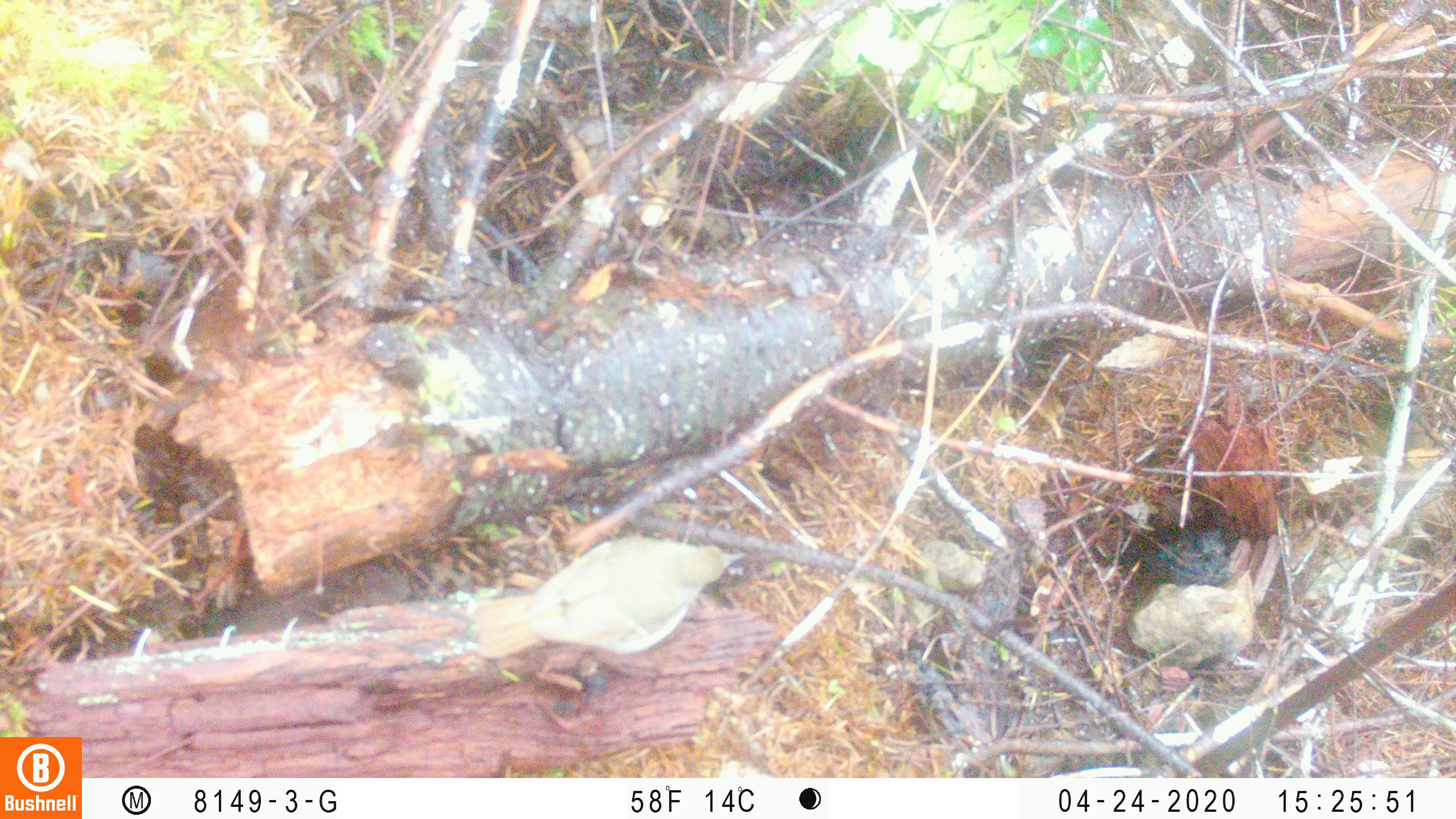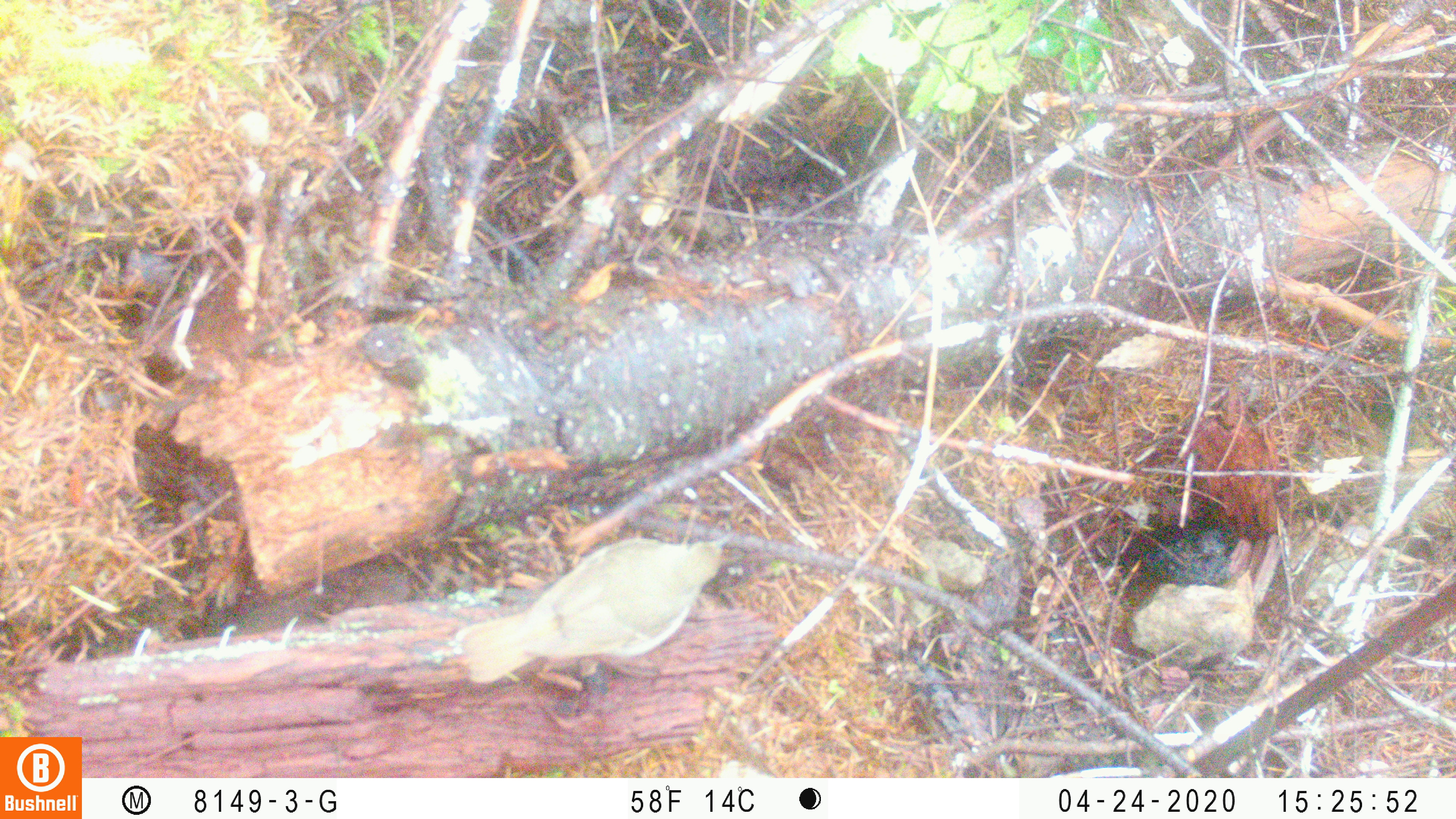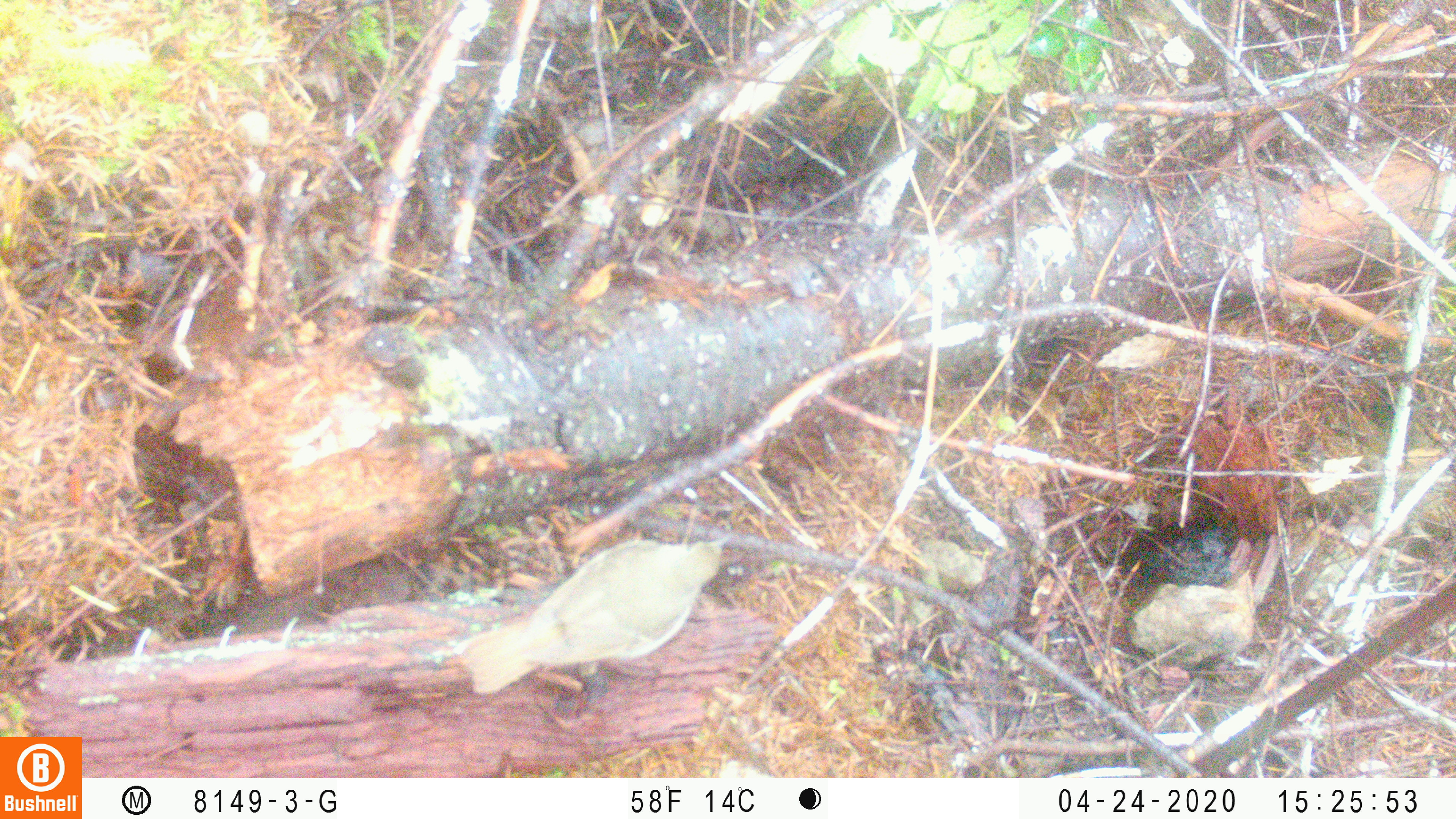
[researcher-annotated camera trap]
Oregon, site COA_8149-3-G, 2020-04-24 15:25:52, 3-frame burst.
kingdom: Animalia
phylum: Chordata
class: Aves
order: Passeriformes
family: Turdidae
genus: Catharus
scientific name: Catharus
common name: brown thrushes and nightingale-thrushes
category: catharus species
Catharus species (brown thrushes and nightingale-thrushes) (Catharus).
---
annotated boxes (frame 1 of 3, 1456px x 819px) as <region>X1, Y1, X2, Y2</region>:
catharus species: <region>456, 535, 764, 673</region>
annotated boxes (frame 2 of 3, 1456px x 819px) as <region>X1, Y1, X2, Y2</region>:
catharus species: <region>443, 519, 744, 699</region>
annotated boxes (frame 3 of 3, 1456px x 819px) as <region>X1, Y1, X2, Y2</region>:
catharus species: <region>438, 522, 748, 706</region>